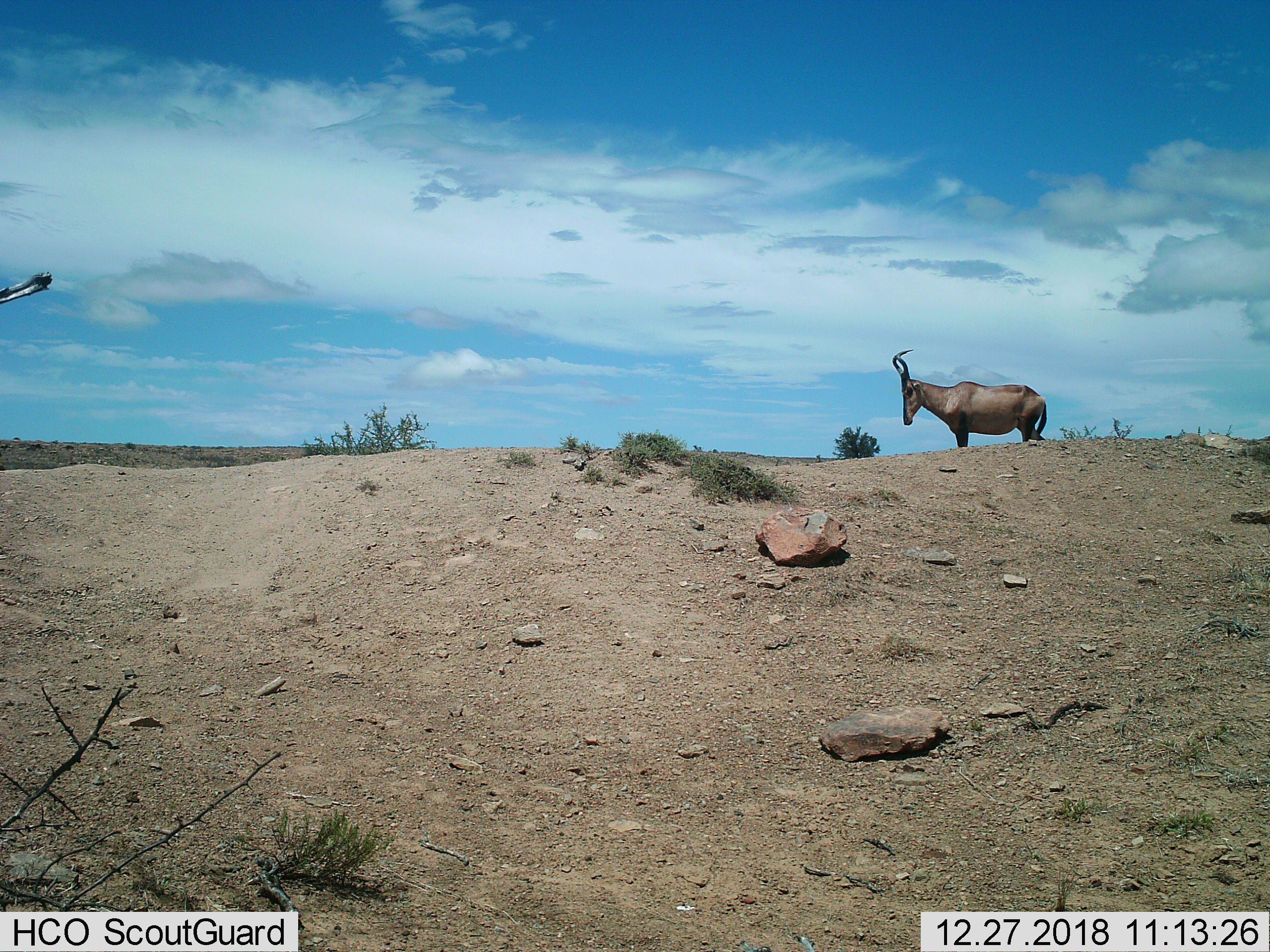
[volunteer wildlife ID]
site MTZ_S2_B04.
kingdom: Animalia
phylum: Chordata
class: Mammalia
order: Artiodactyla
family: Bovidae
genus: Alcelaphus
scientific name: Alcelaphus buselaphus caama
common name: red hartebeest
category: hartebeestred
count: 1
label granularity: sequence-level